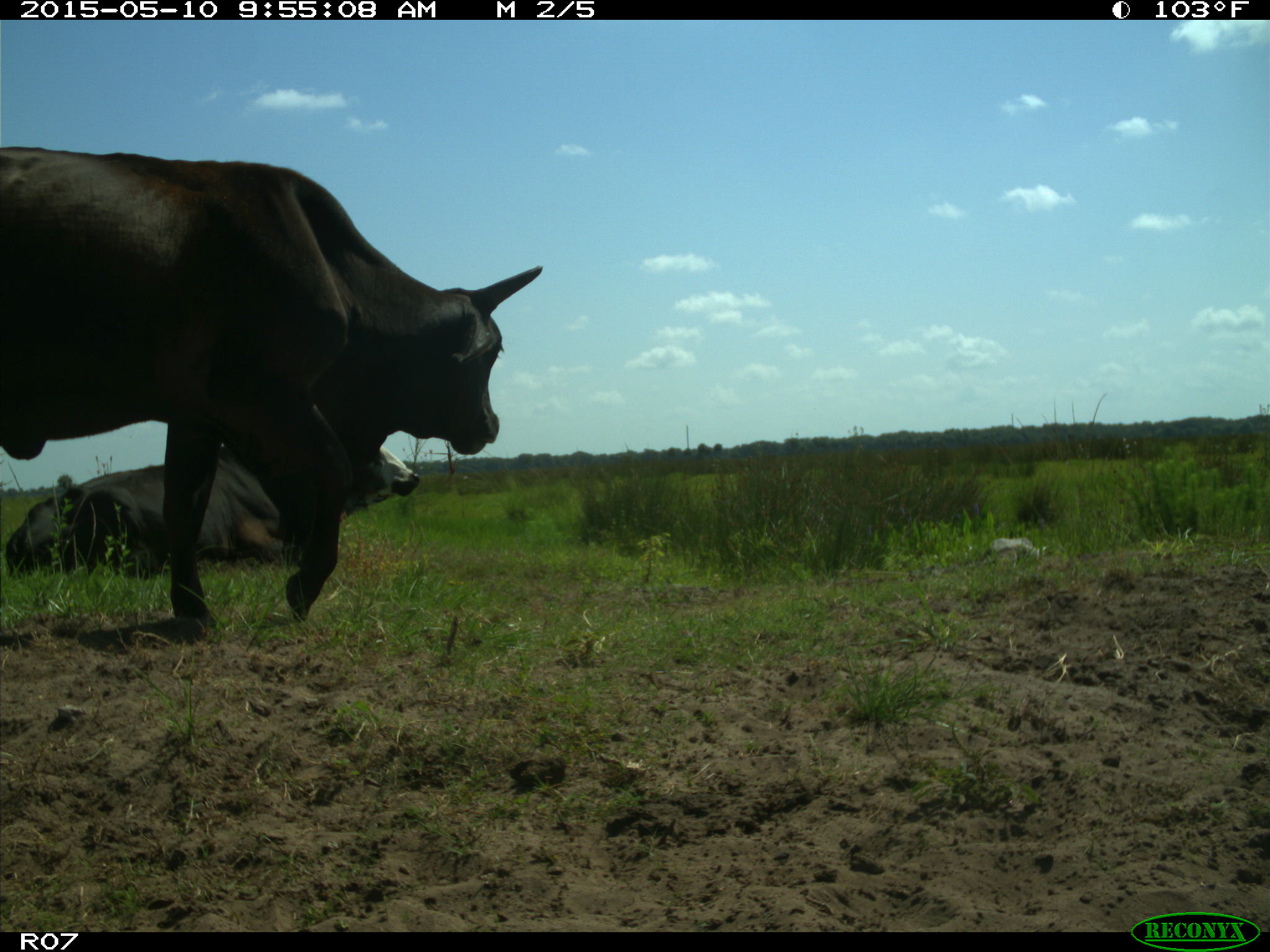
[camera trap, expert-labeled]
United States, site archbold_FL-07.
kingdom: Animalia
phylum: Chordata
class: Mammalia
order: Artiodactyla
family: Bovidae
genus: Bos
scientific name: Bos taurus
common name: domestic cow